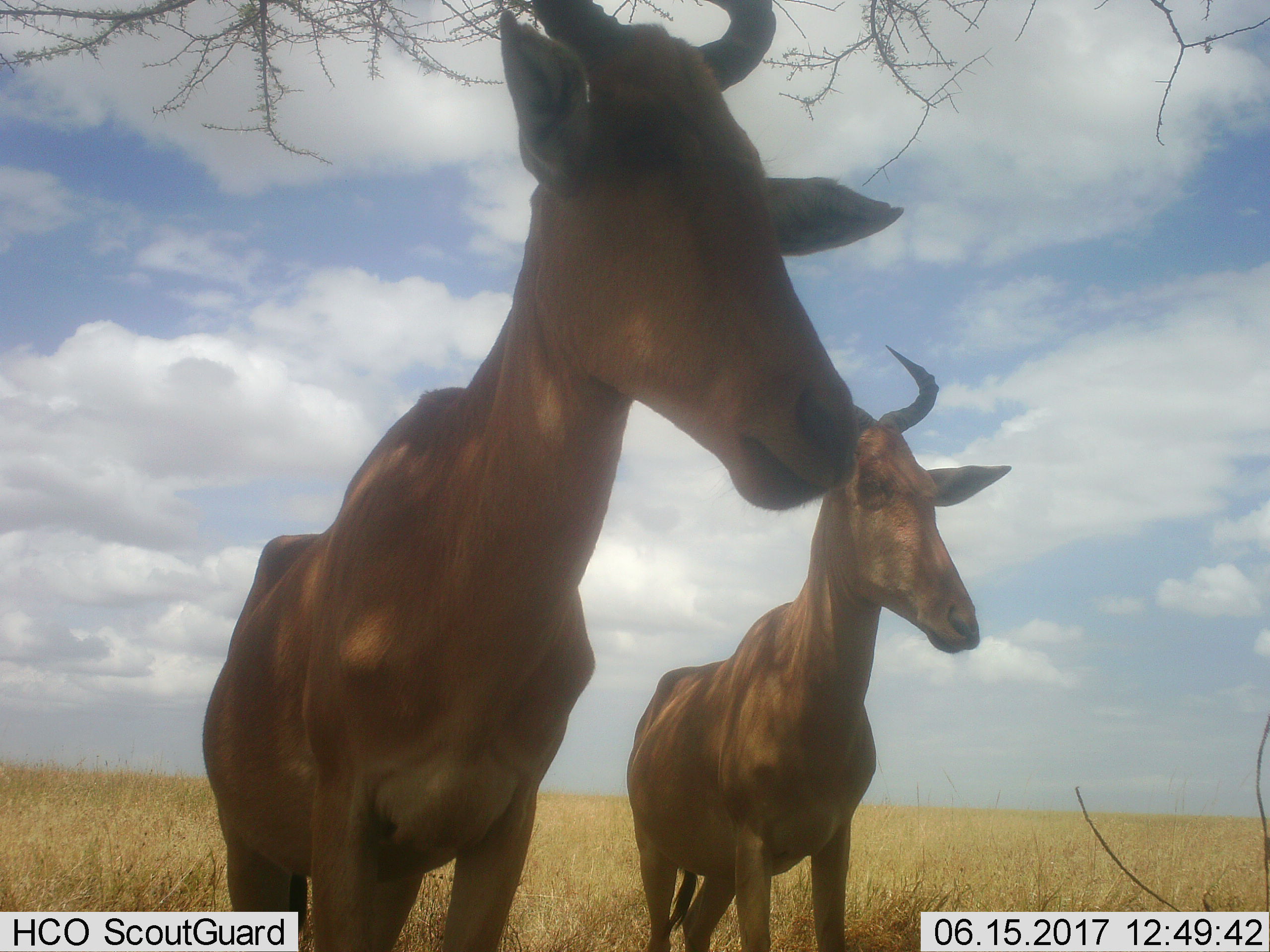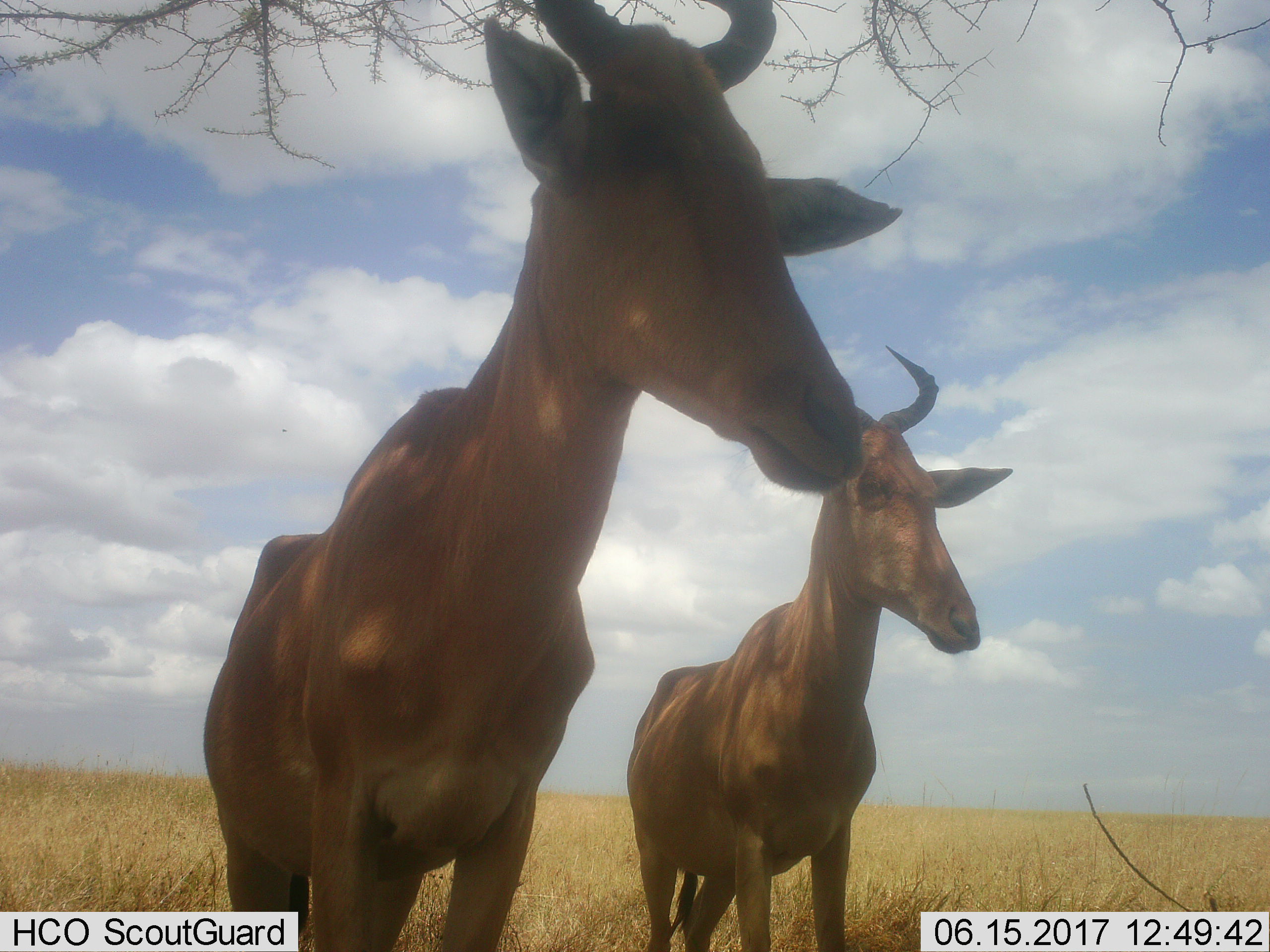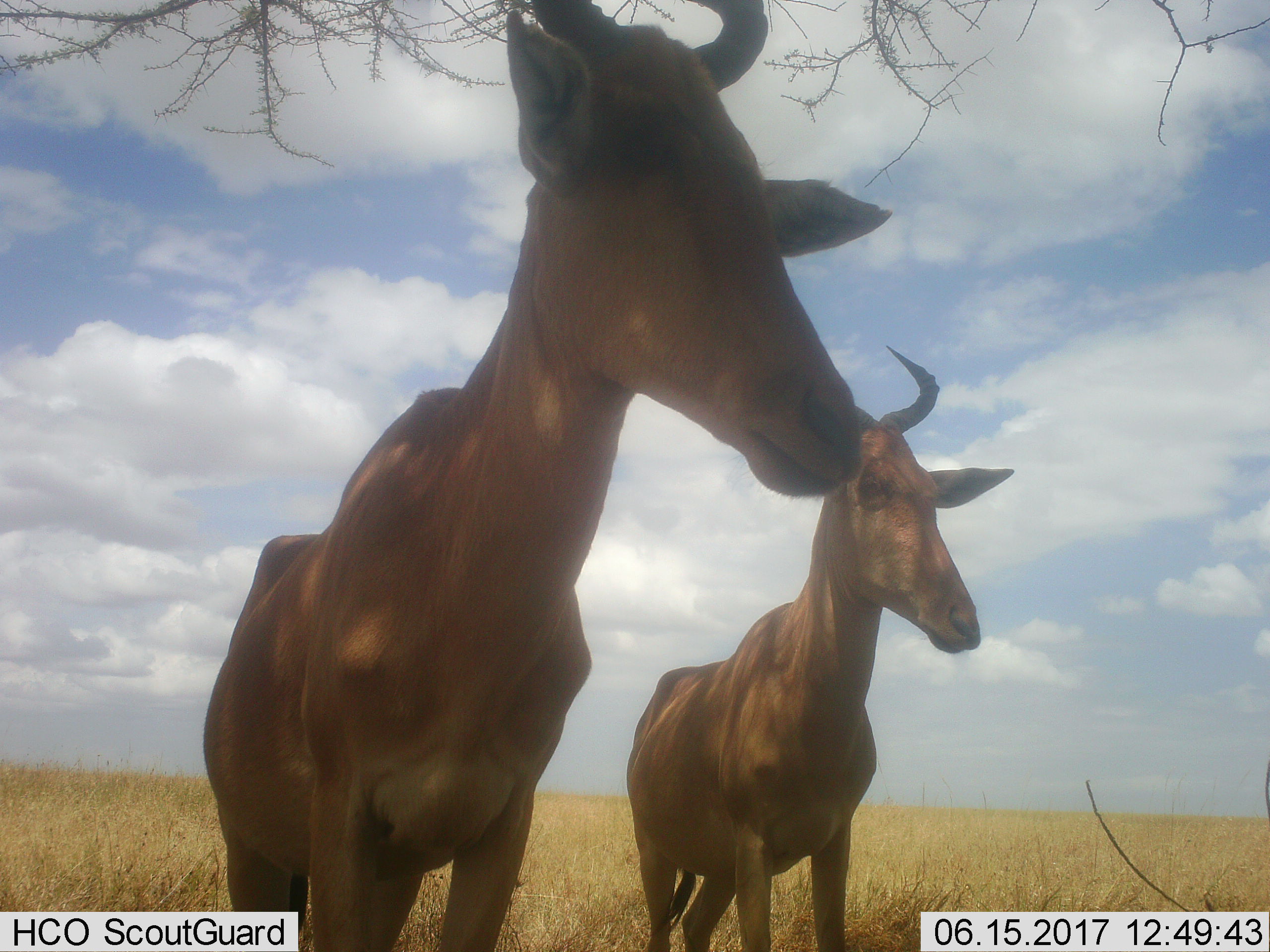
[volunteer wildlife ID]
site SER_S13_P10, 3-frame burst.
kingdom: Animalia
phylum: Chordata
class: Mammalia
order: Artiodactyla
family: Bovidae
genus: Alcelaphus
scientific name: Alcelaphus buselaphus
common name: hartebeest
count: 2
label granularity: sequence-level